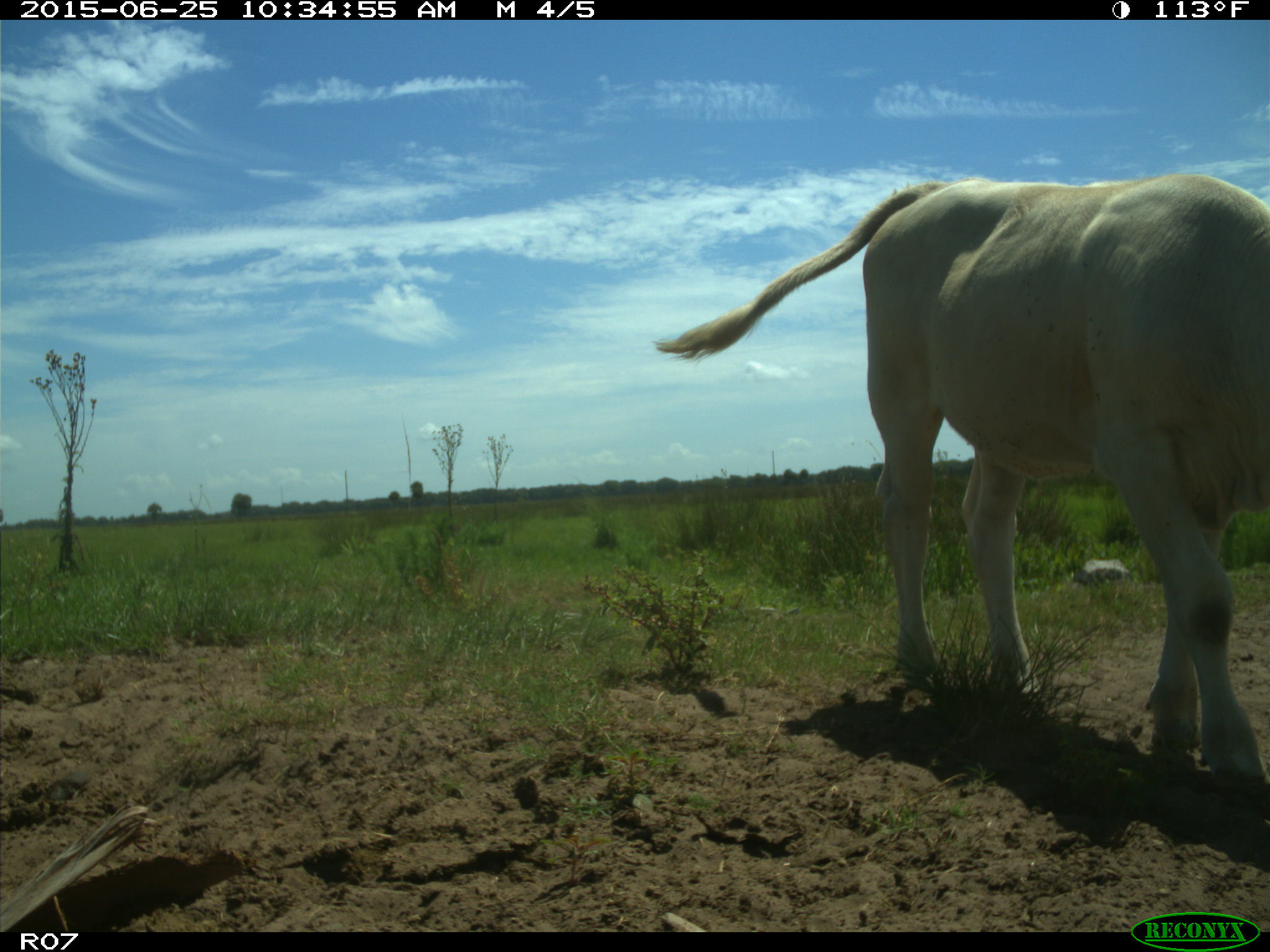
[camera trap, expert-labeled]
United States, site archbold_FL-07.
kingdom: Animalia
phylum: Chordata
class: Mammalia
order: Artiodactyla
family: Bovidae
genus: Bos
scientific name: Bos taurus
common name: domestic cow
Bos taurus (domestic cow).